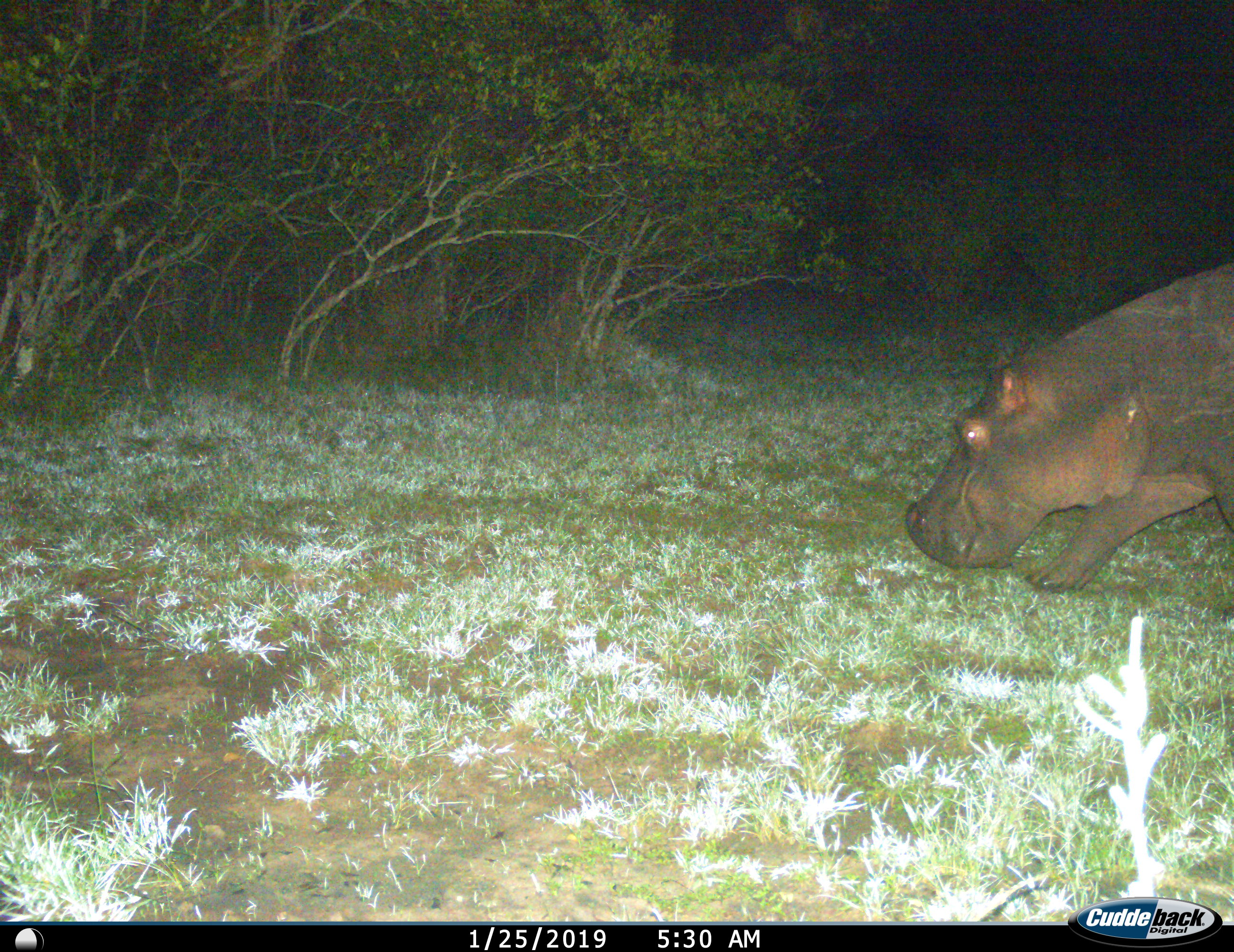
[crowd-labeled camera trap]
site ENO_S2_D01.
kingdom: Animalia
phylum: Chordata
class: Mammalia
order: Artiodactyla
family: Hippopotamidae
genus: Hippopotamus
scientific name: Hippopotamus amphibius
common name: hippopotamus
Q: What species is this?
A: Hippopotamus (Hippopotamus amphibius).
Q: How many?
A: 1.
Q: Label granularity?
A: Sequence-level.